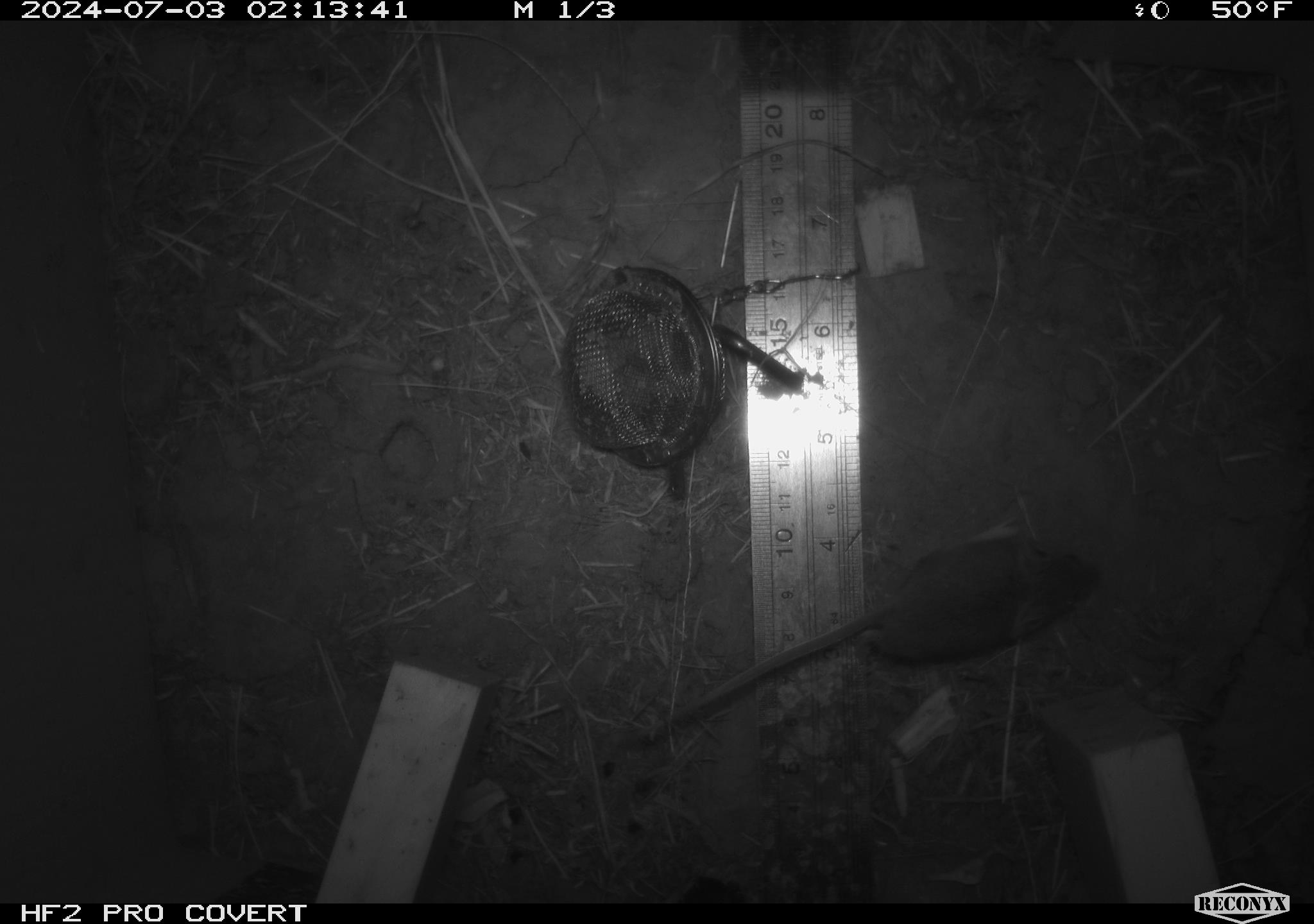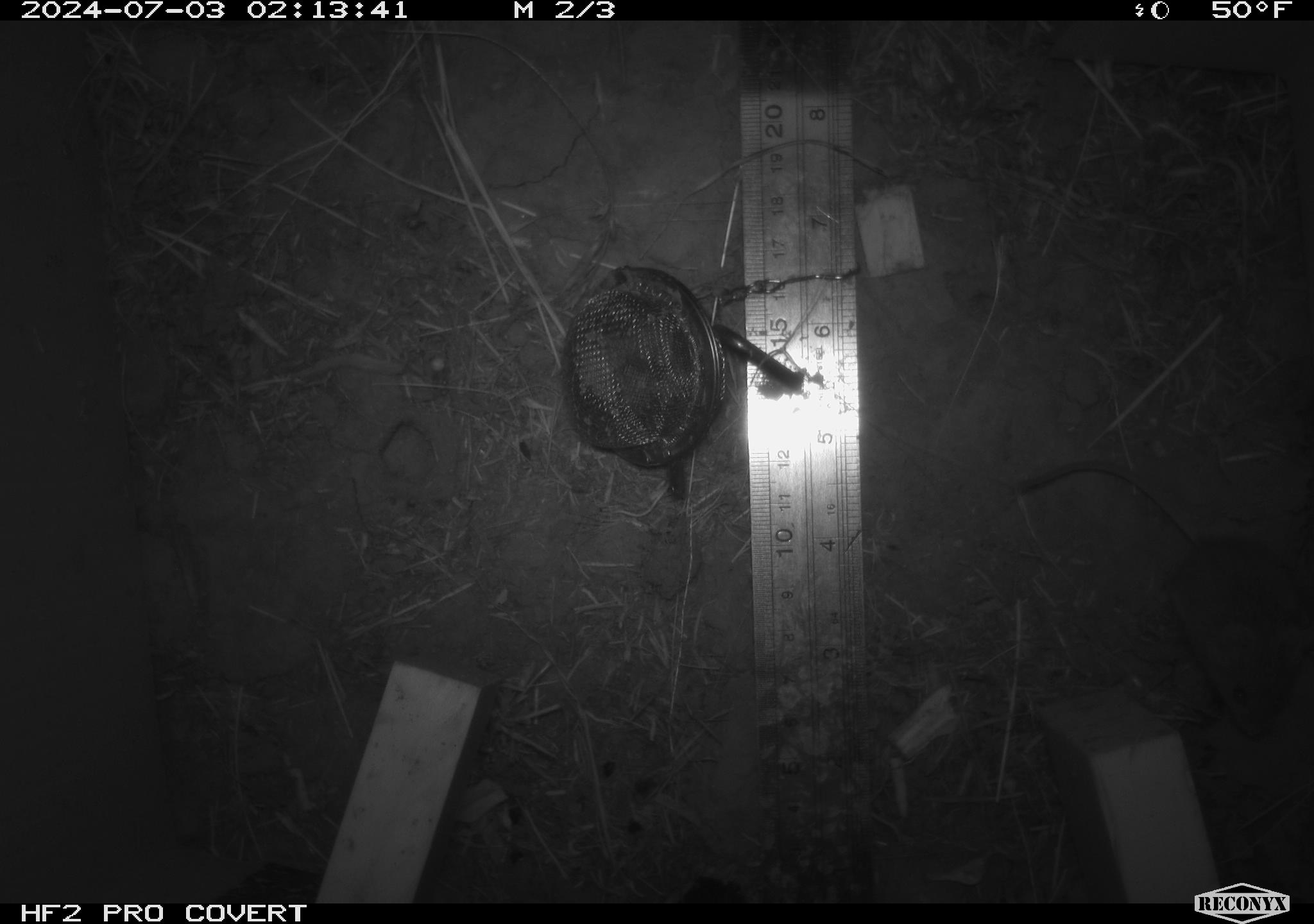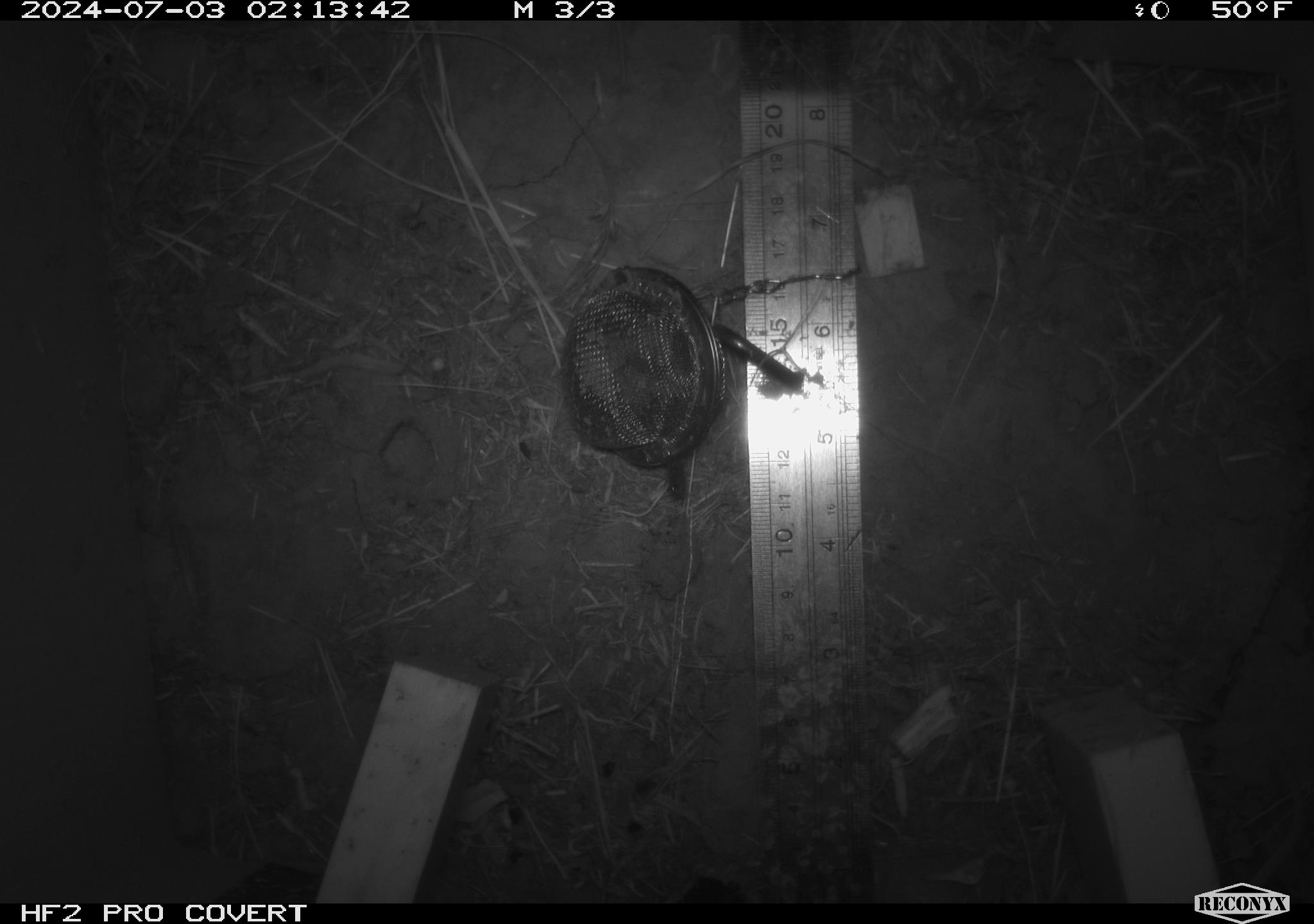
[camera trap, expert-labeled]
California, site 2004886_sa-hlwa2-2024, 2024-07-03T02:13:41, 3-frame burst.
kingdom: Animalia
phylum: Chordata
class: Mammalia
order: Rodentia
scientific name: Rodentia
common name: mouse species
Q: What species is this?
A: Mouse species (Rodentia).